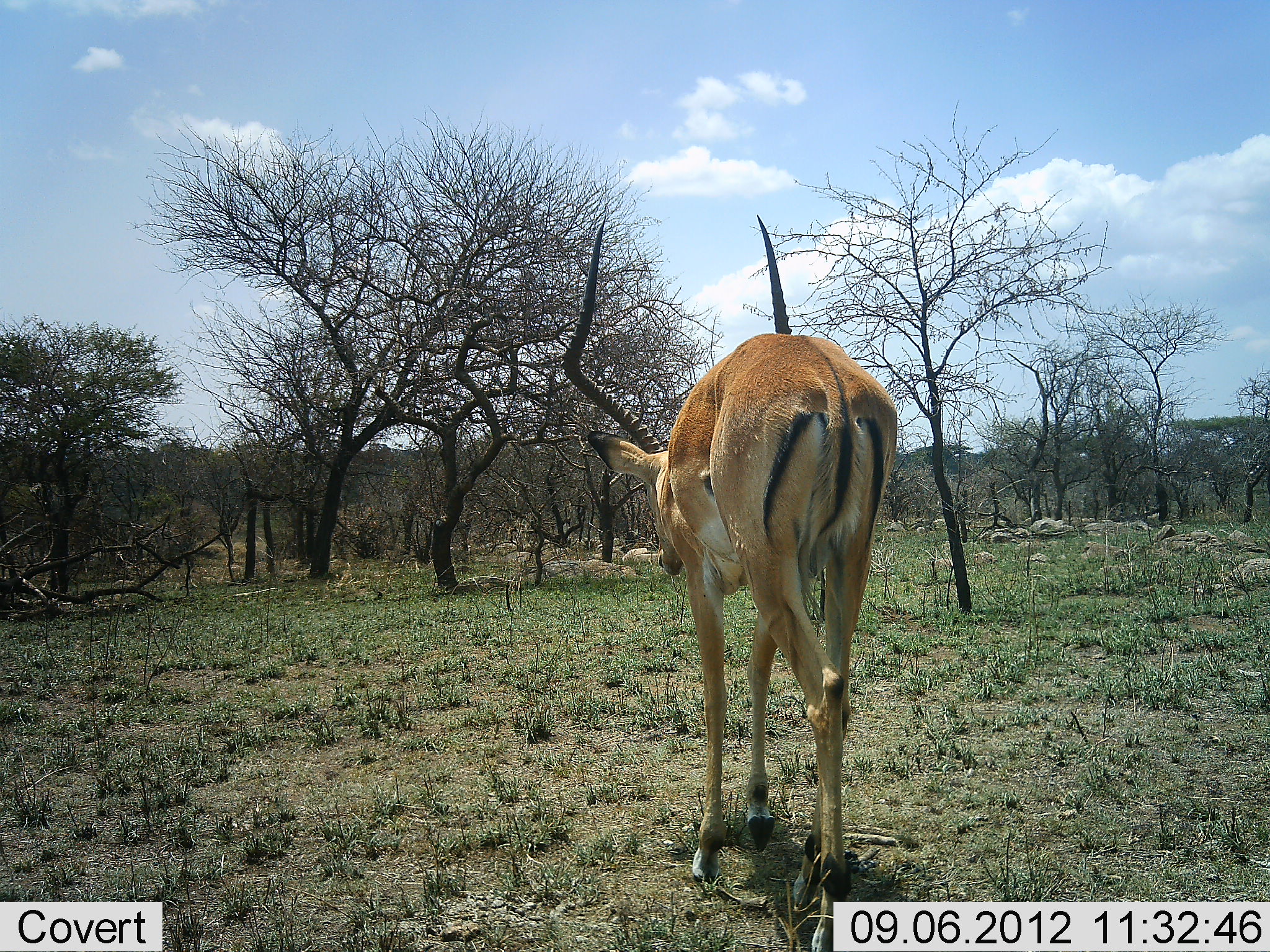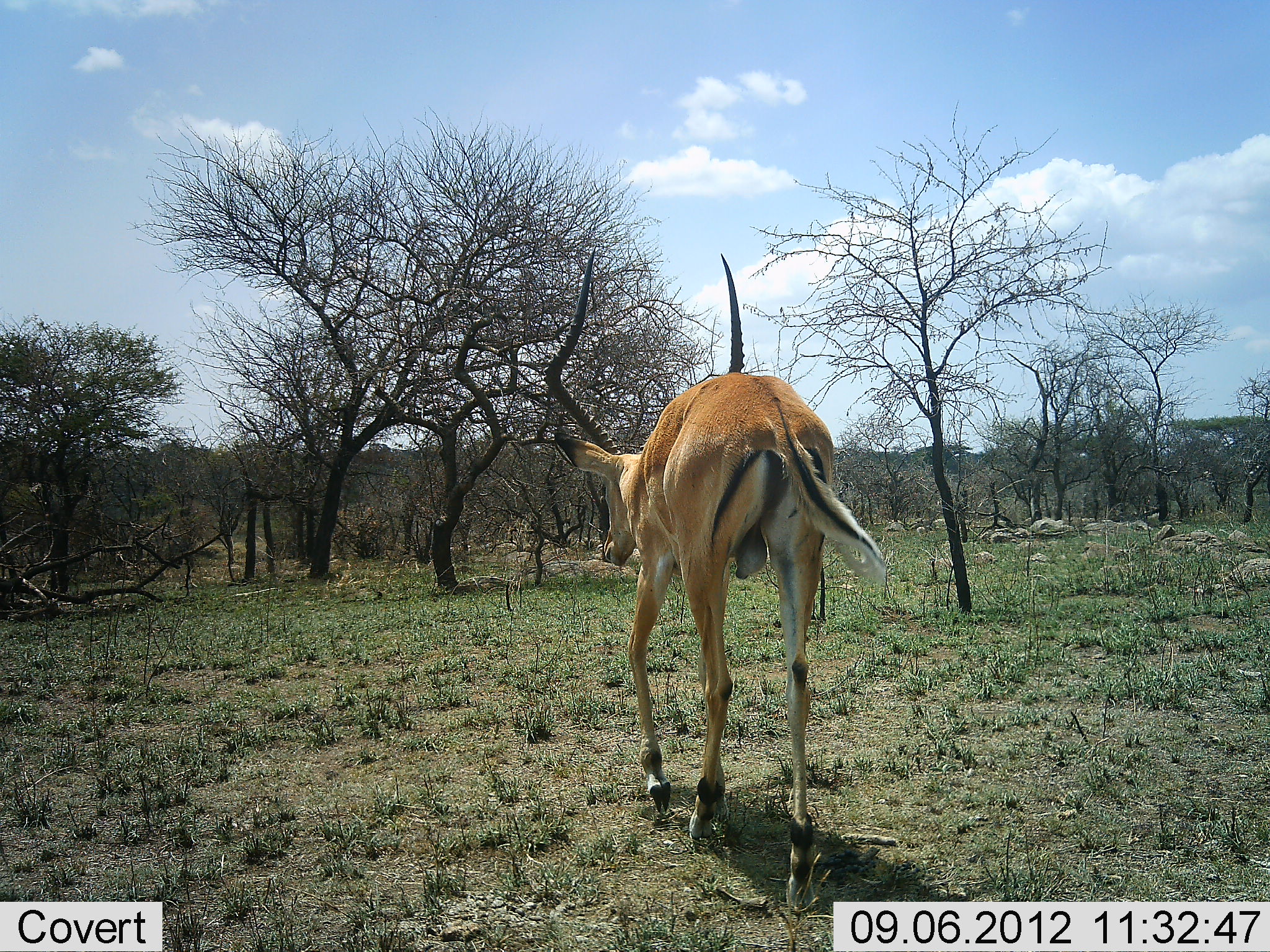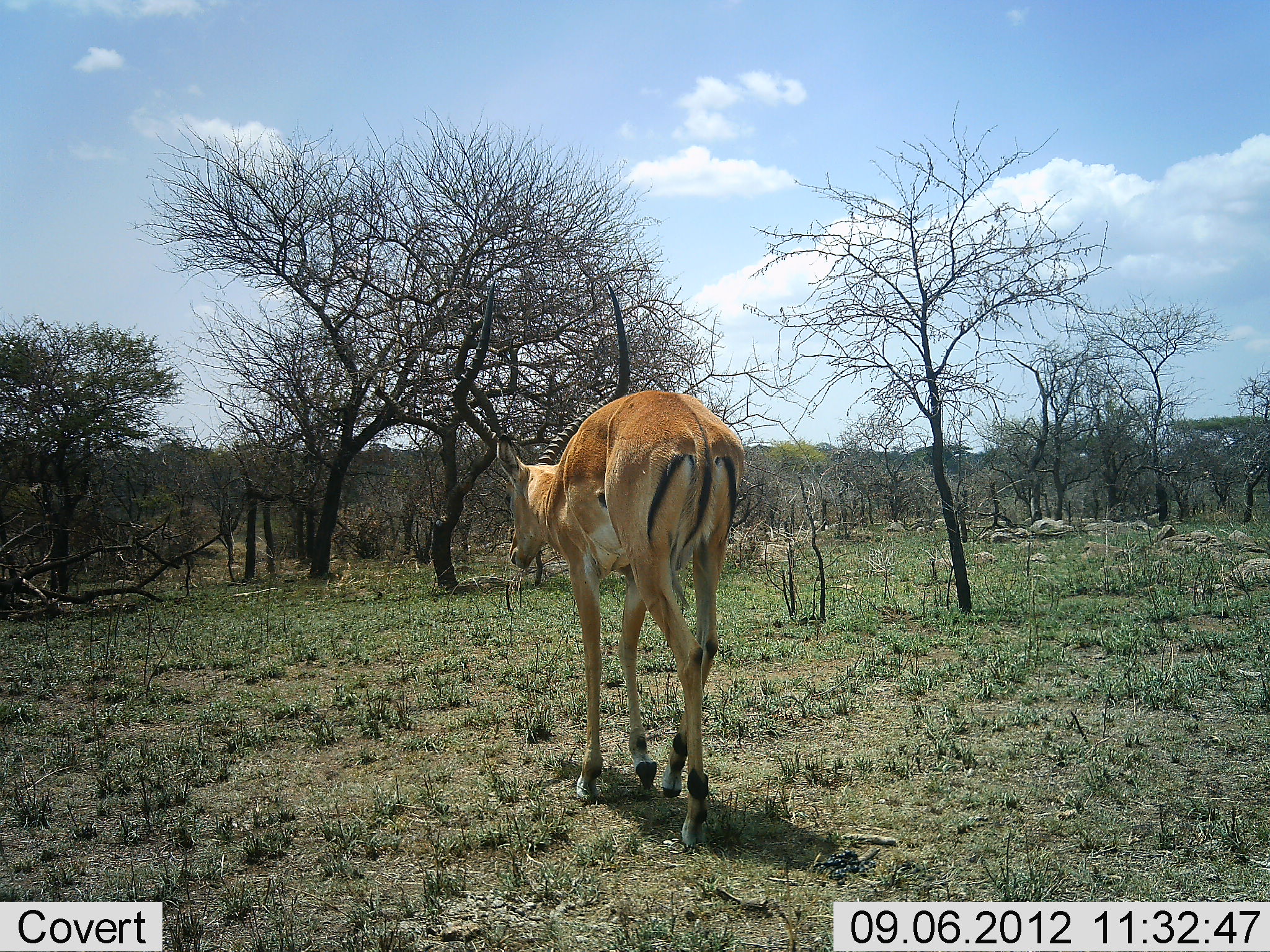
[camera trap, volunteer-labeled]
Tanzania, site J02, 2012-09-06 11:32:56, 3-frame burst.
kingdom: Animalia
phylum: Chordata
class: Mammalia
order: Artiodactyla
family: Bovidae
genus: Aepyceros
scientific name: Aepyceros melampus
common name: impala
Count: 1.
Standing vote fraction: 0%.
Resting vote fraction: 0%.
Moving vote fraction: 100%.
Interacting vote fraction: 0%.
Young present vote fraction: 0%.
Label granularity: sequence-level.